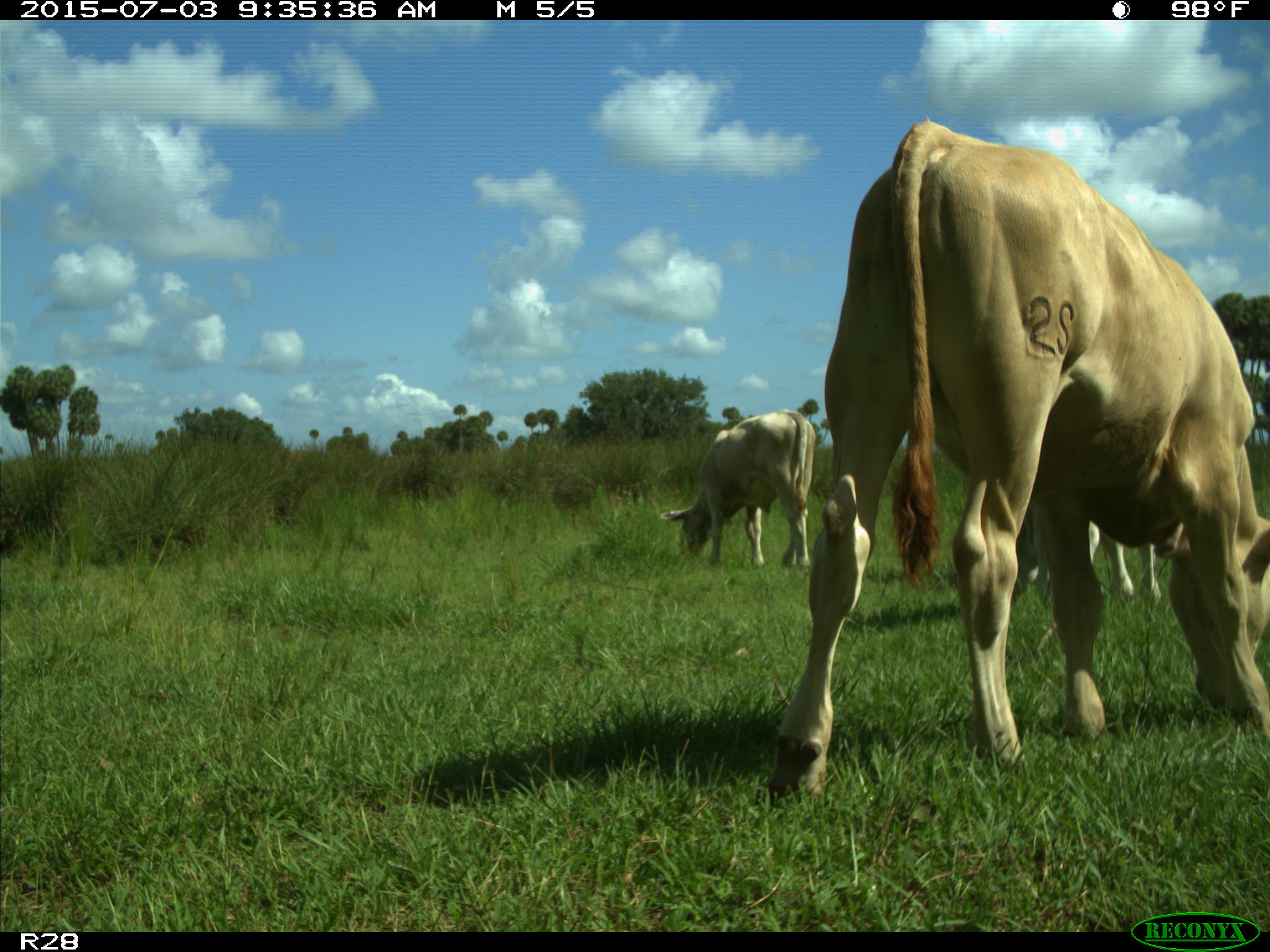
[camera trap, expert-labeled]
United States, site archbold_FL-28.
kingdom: Animalia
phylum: Chordata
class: Mammalia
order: Artiodactyla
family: Bovidae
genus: Bos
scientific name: Bos taurus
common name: domestic cow